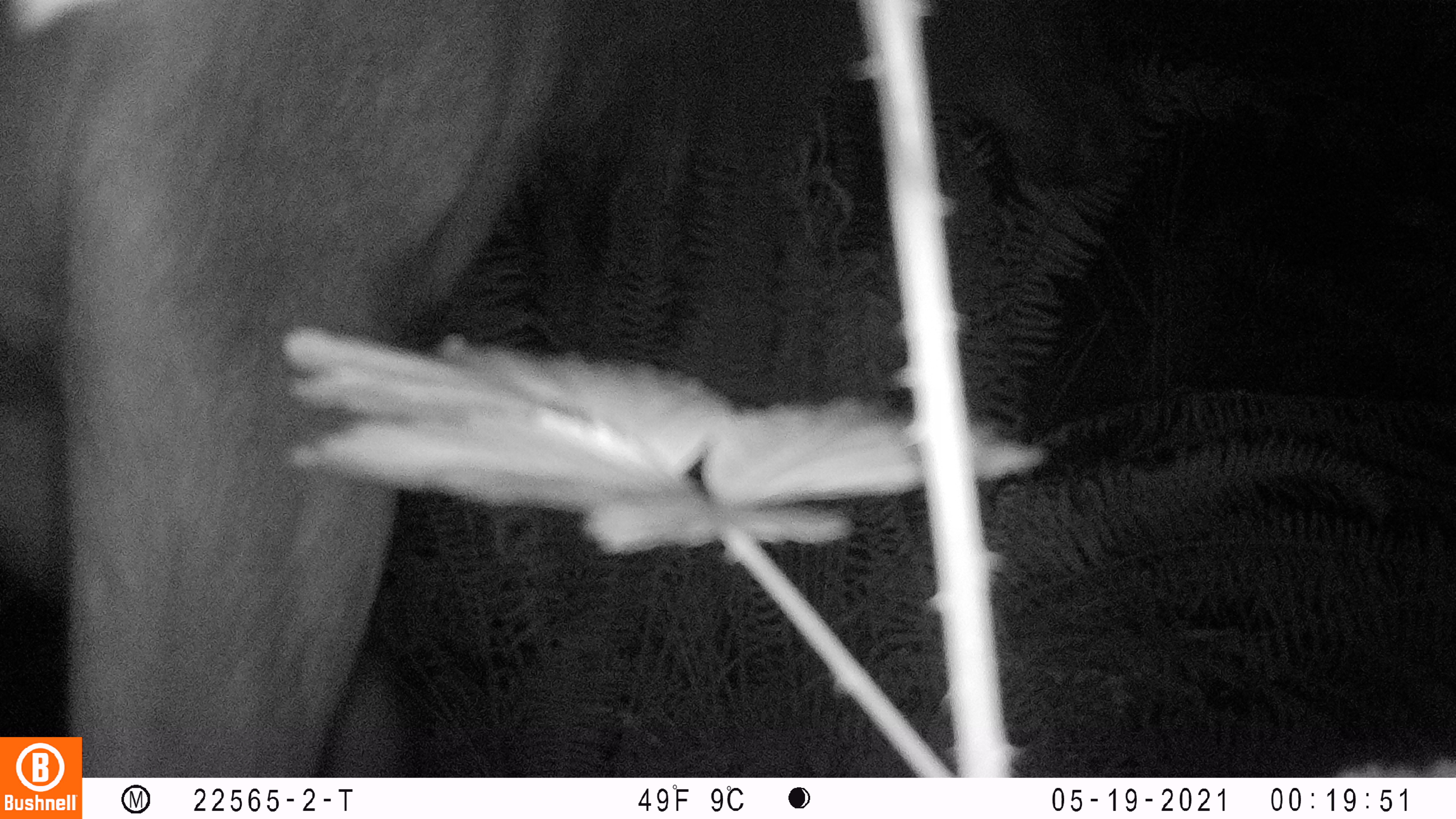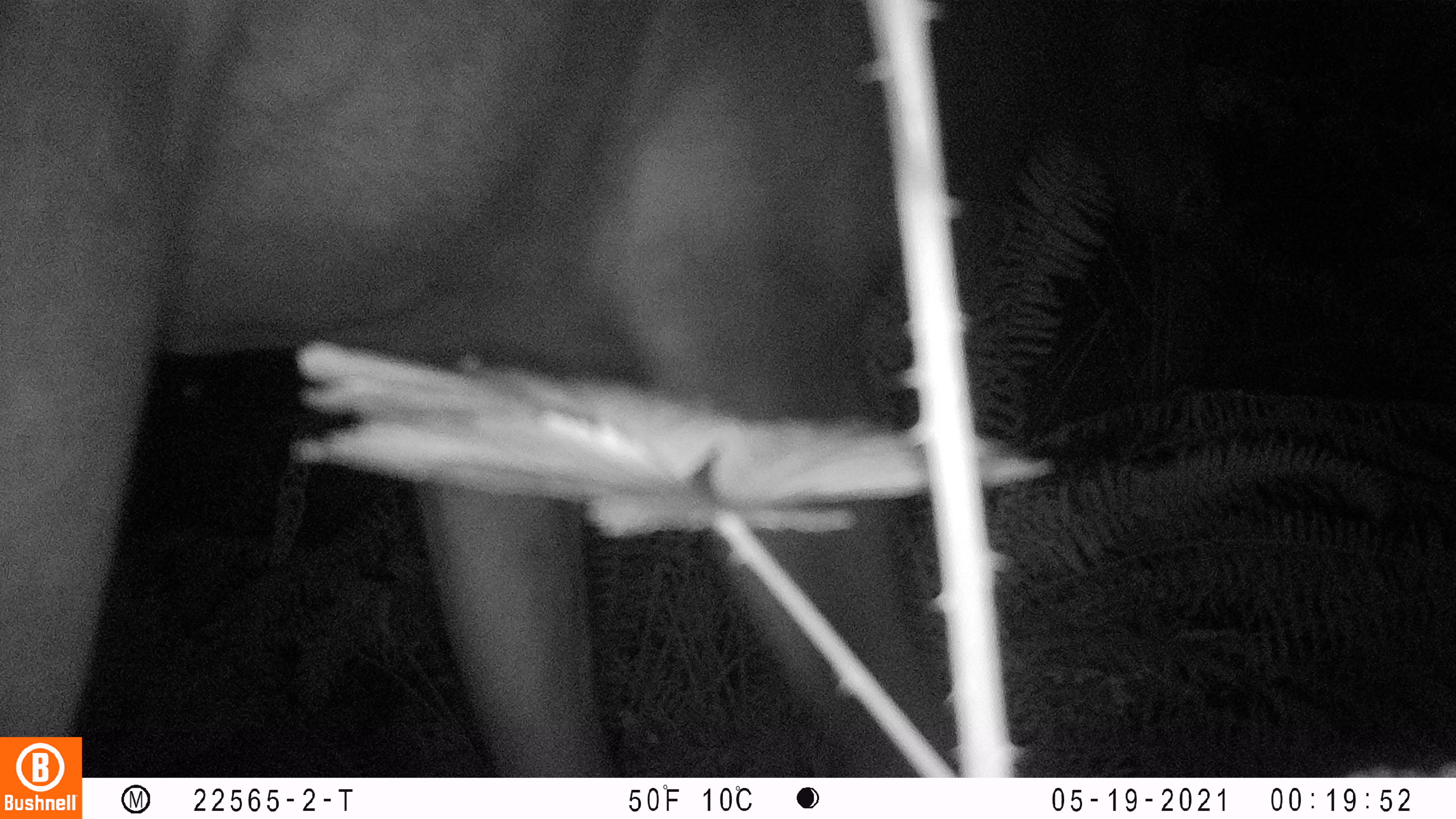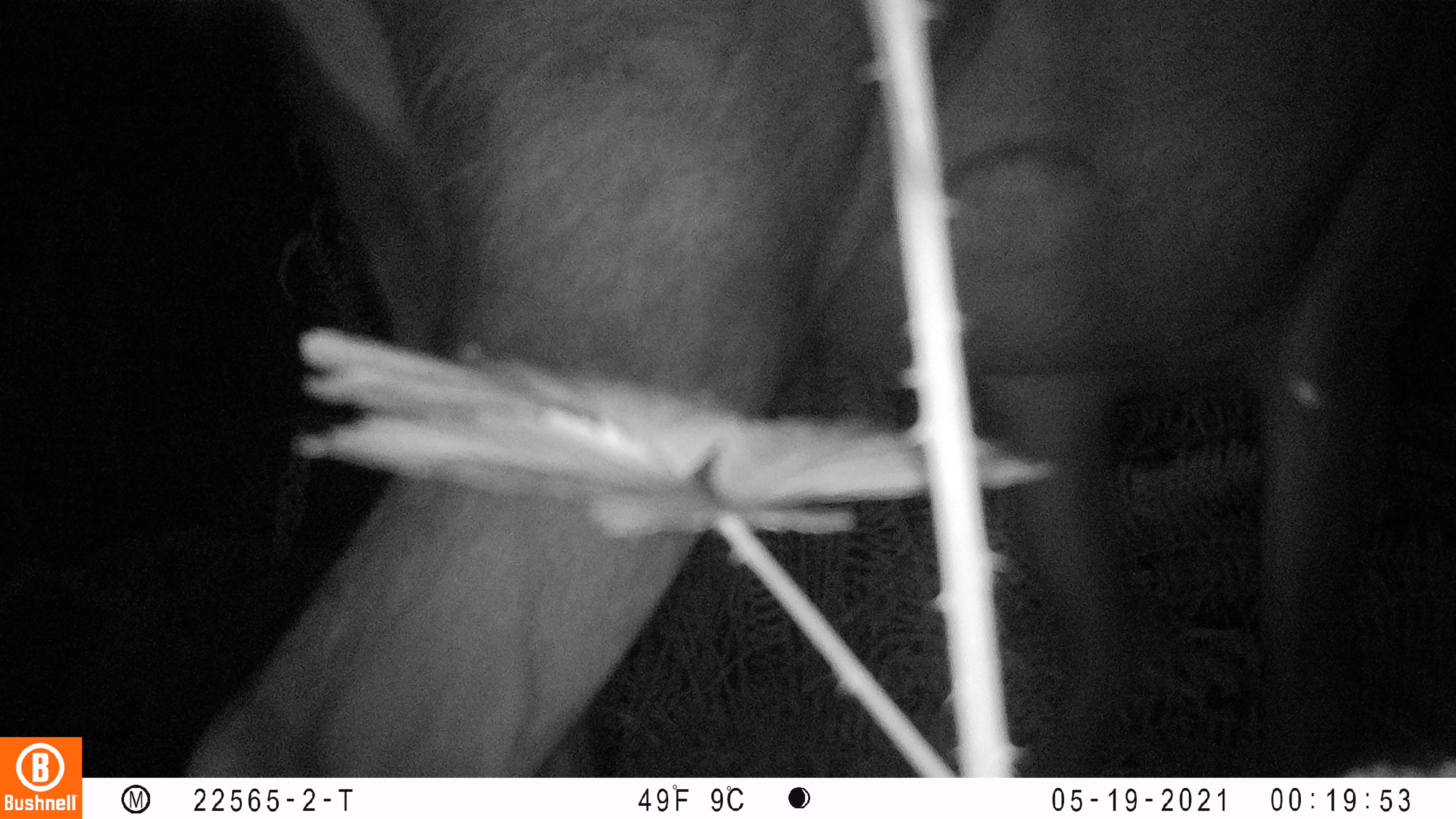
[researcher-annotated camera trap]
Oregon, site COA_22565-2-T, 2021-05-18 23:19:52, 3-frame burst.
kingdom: Animalia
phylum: Chordata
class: Mammalia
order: Artiodactyla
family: Cervidae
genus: Cervus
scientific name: Cervus canadensis roosevelti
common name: roosevelt elk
Roosevelt elk (Cervus canadensis roosevelti).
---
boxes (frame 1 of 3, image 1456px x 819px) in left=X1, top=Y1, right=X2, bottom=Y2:
roosevelt elk: left=1, top=1, right=574, bottom=735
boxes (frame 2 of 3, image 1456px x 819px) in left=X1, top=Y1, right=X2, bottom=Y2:
roosevelt elk: left=1, top=1, right=948, bottom=734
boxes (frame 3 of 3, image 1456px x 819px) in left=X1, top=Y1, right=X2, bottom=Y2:
roosevelt elk: left=175, top=5, right=1451, bottom=775